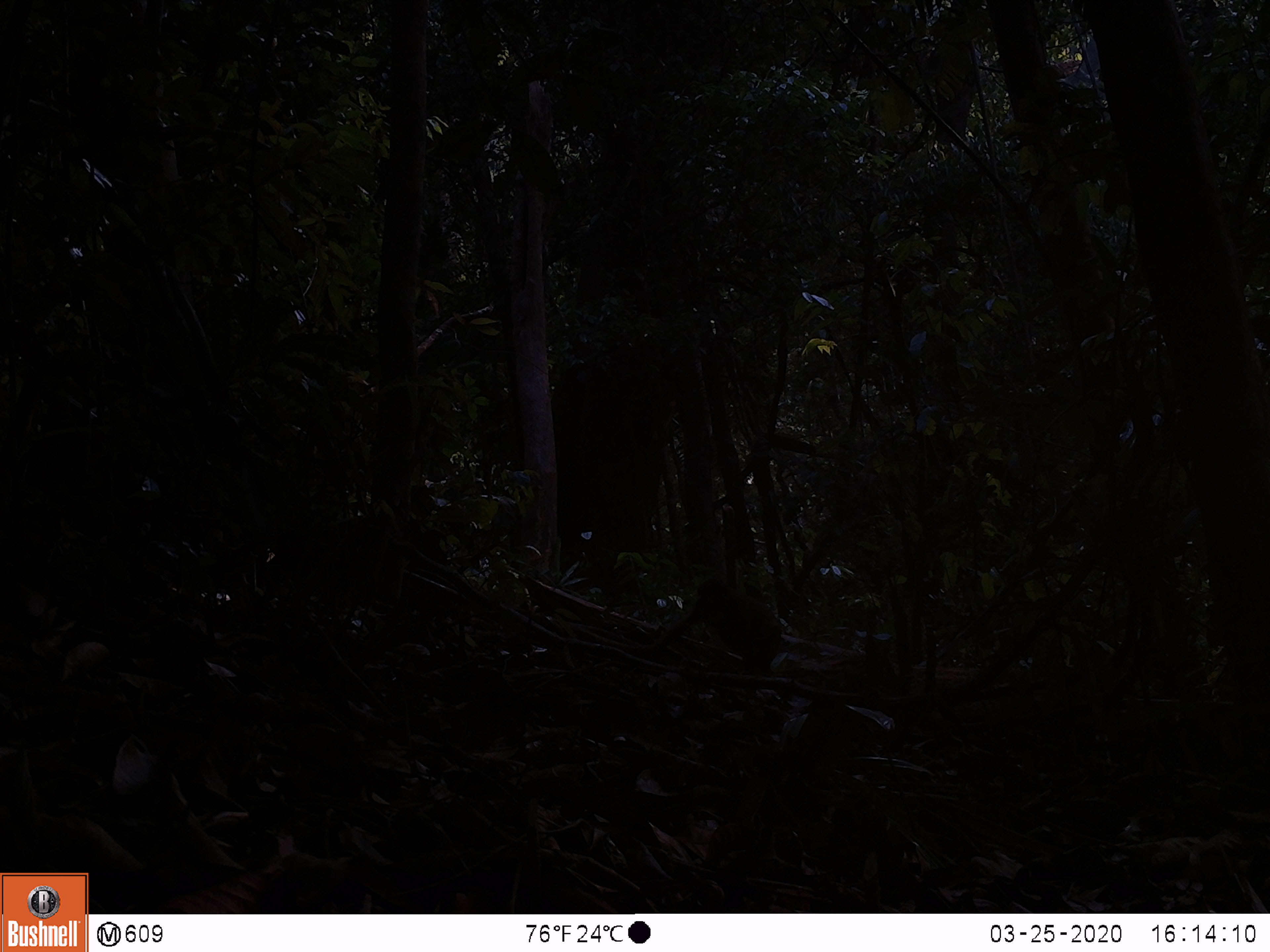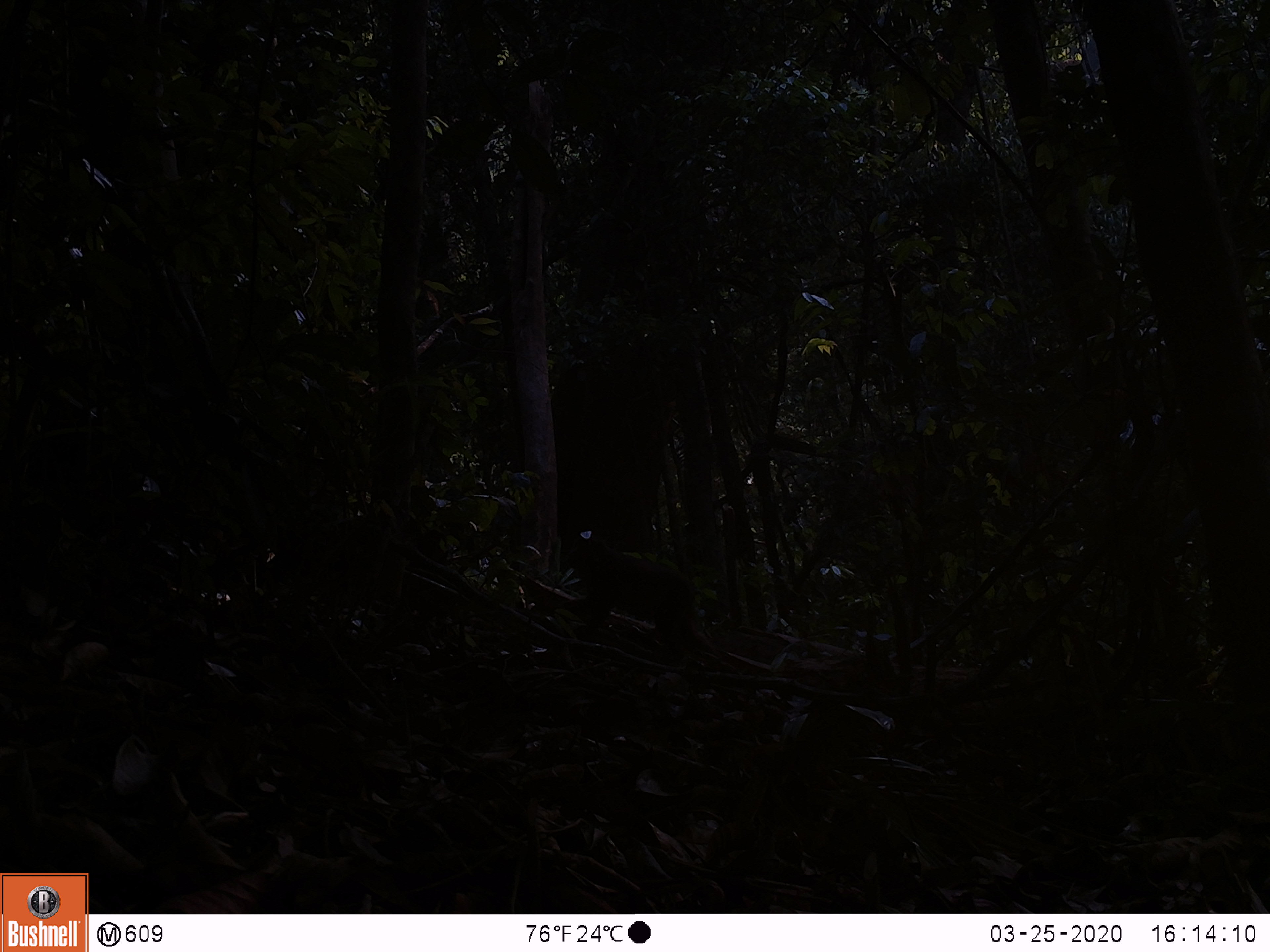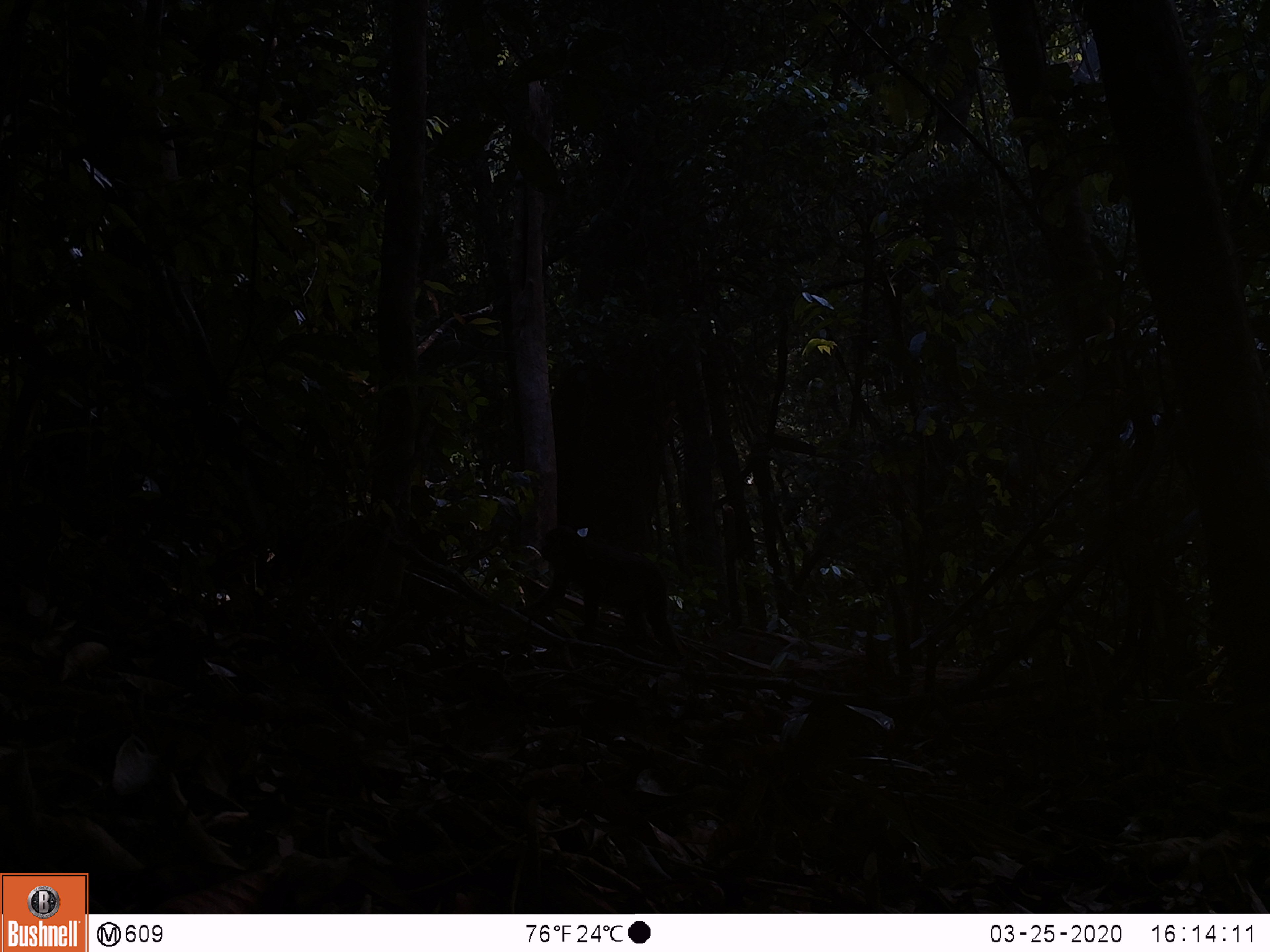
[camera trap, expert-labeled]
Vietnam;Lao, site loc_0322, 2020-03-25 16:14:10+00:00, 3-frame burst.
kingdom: Animalia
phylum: Chordata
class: Mammalia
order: Primates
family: Cercopithecidae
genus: Macaca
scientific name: Macaca arctoides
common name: stump-tailed macaque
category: stump tailed macaque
Stump tailed macaque (stump-tailed macaque) (Macaca arctoides). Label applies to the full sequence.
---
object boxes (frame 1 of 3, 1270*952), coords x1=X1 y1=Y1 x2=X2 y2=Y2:
stump tailed macaque: x1=633 y1=578 x2=787 y2=674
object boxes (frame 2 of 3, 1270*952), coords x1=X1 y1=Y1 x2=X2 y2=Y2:
stump tailed macaque: x1=566 y1=535 x2=722 y2=664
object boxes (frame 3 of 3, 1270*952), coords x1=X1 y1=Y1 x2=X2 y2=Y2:
stump tailed macaque: x1=514 y1=525 x2=685 y2=656